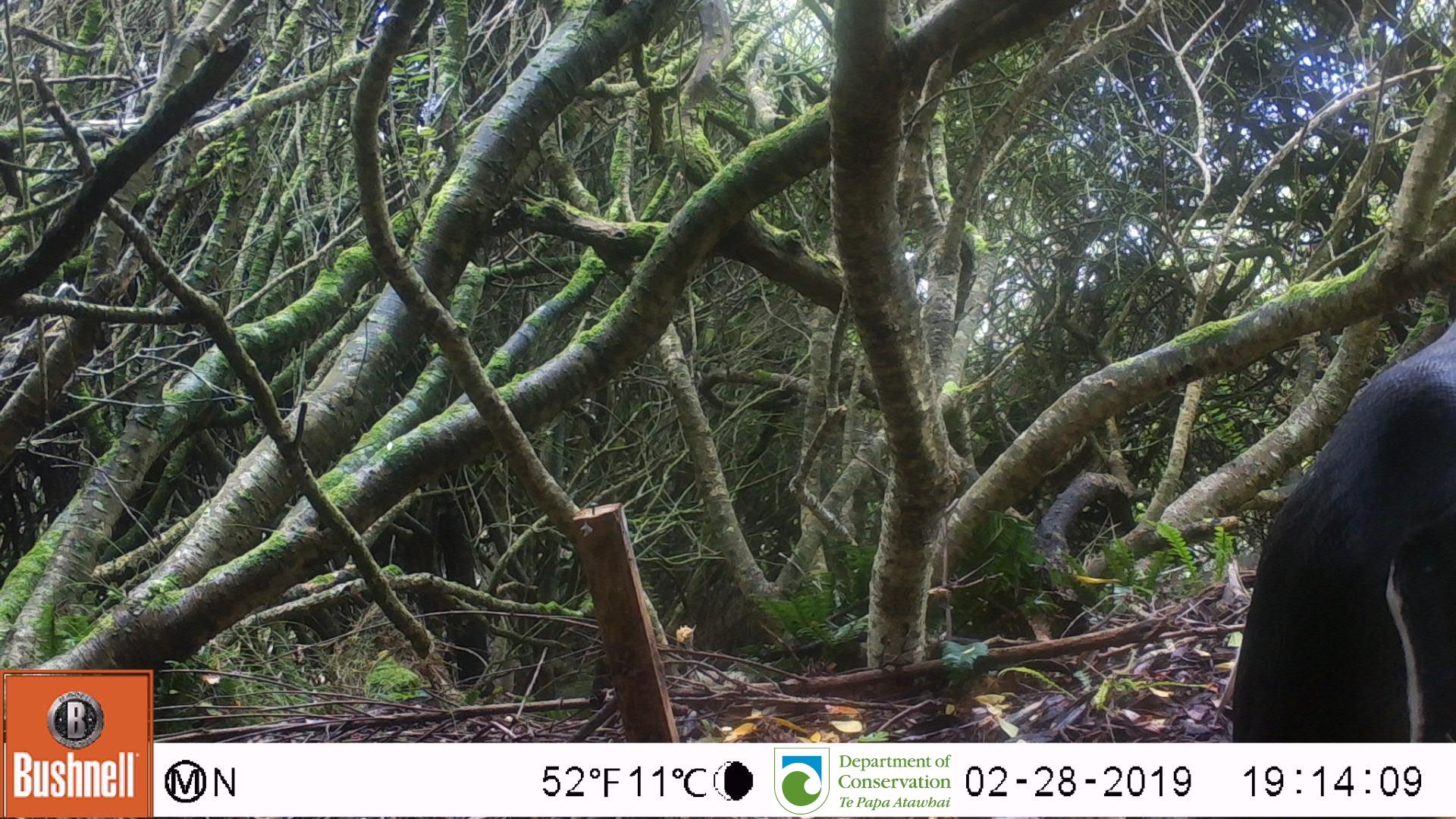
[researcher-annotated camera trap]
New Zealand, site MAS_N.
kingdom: Animalia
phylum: Chordata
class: Aves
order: Sphenisciformes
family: Spheniscidae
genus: Megadyptes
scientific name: Megadyptes antipodes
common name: yellow-eyed penguin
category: yellow eyed penguin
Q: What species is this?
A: Yellow eyed penguin (yellow-eyed penguin) (Megadyptes antipodes).